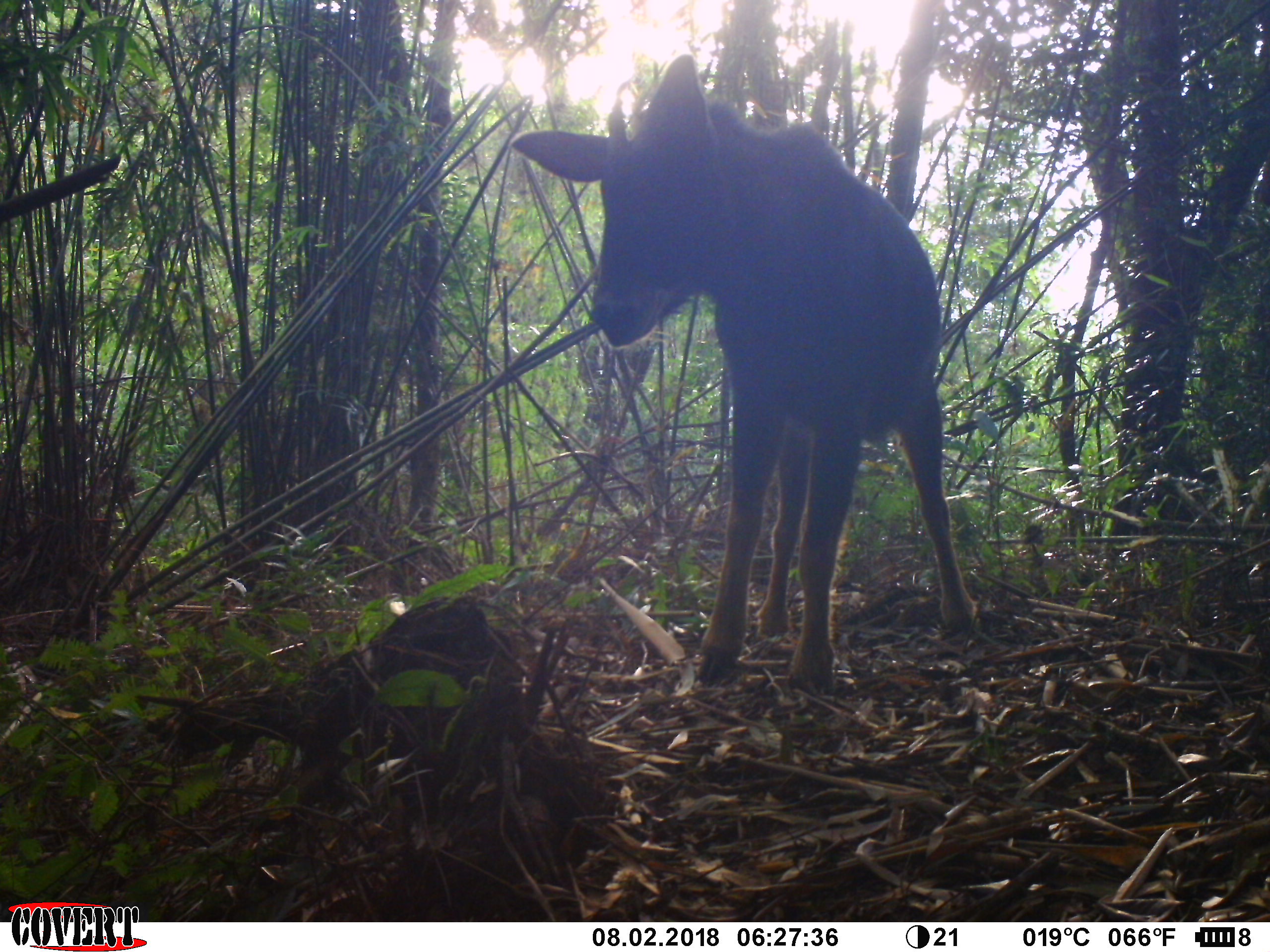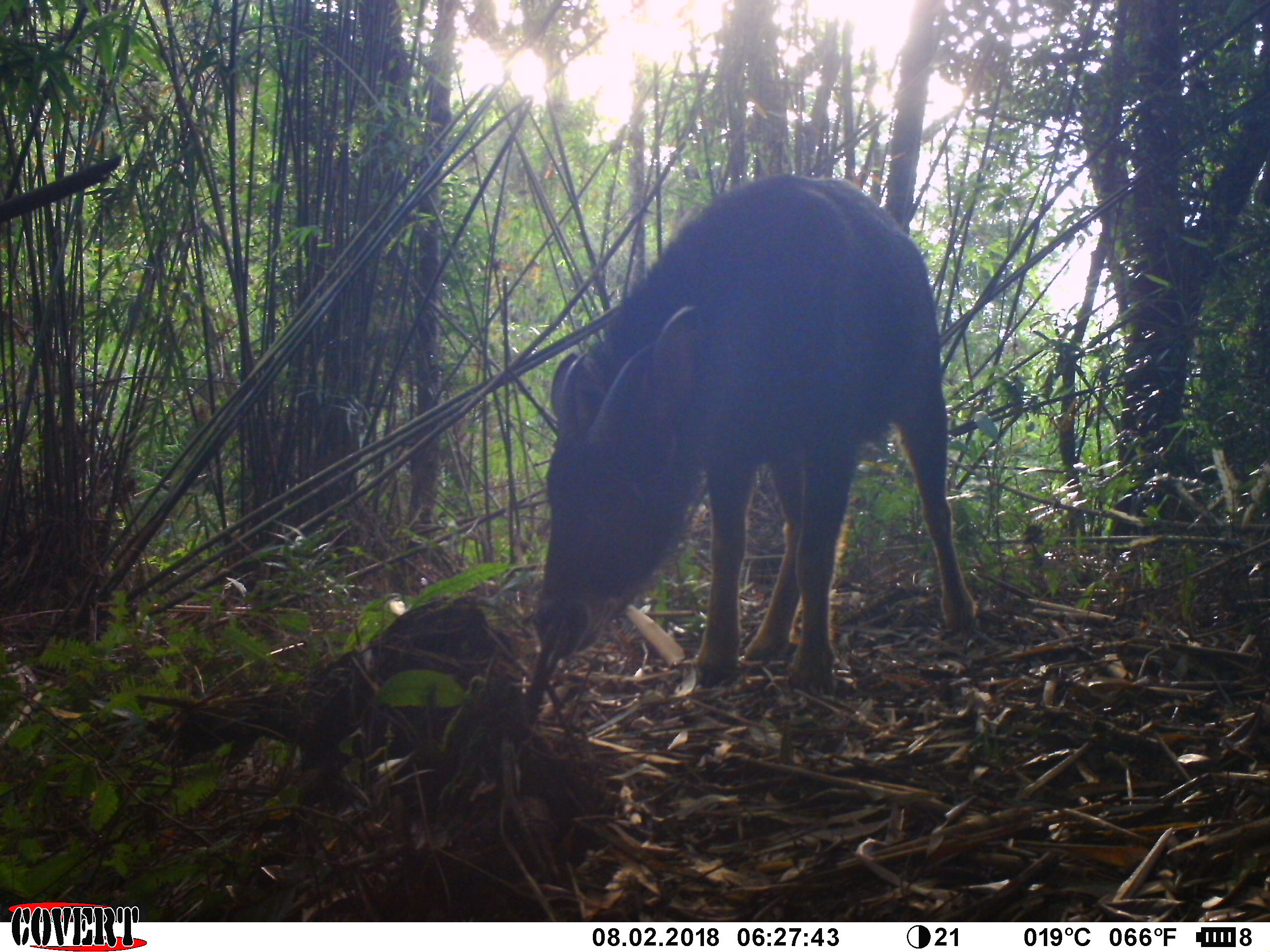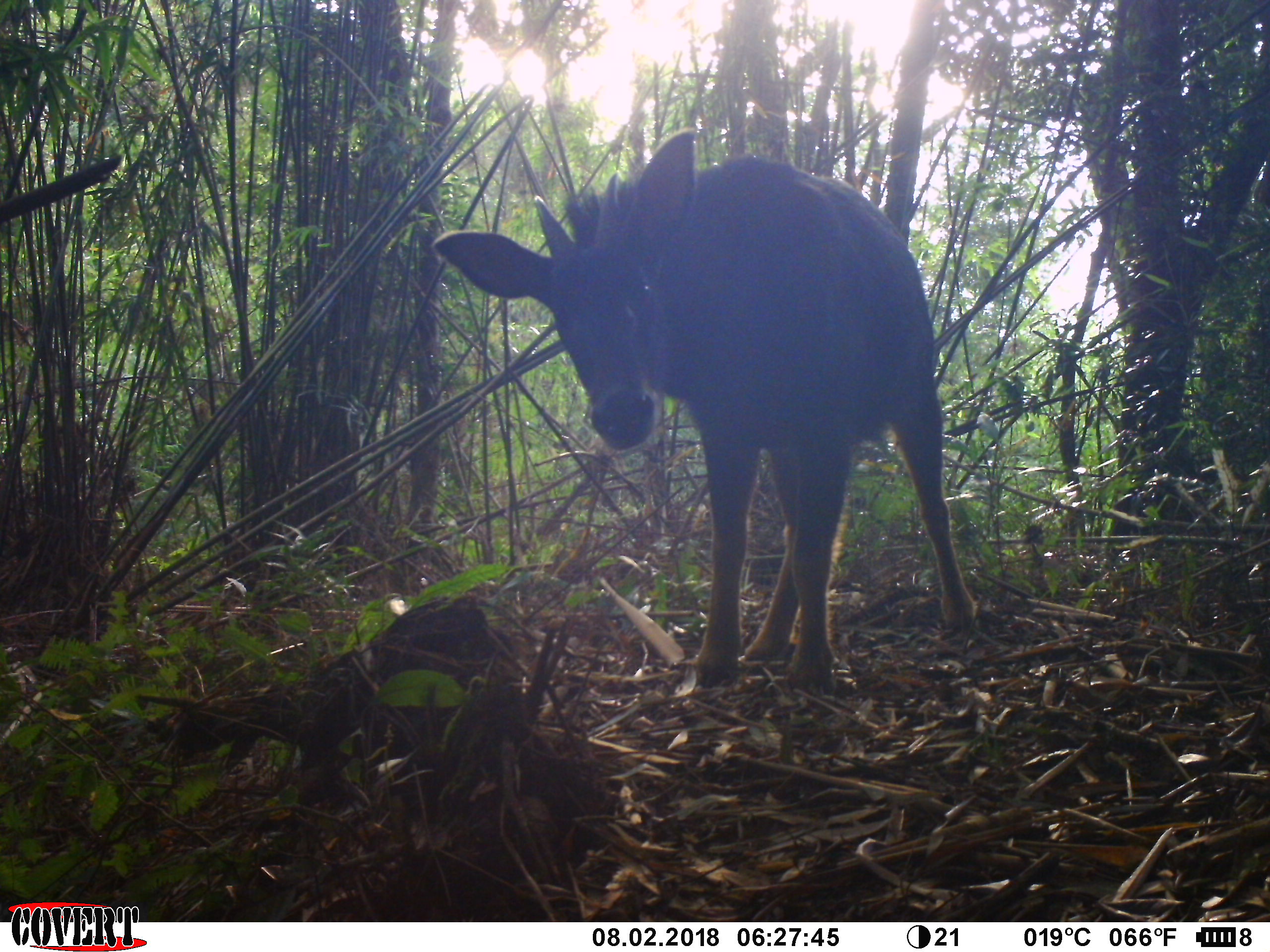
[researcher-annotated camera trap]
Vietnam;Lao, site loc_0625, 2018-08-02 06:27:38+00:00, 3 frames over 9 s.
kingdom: Animalia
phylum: Chordata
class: Mammalia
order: Artiodactyla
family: Bovidae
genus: Capricornis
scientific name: Capricornis sumatraensis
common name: chinese serow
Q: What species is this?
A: Chinese serow (Capricornis sumatraensis).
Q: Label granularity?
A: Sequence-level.